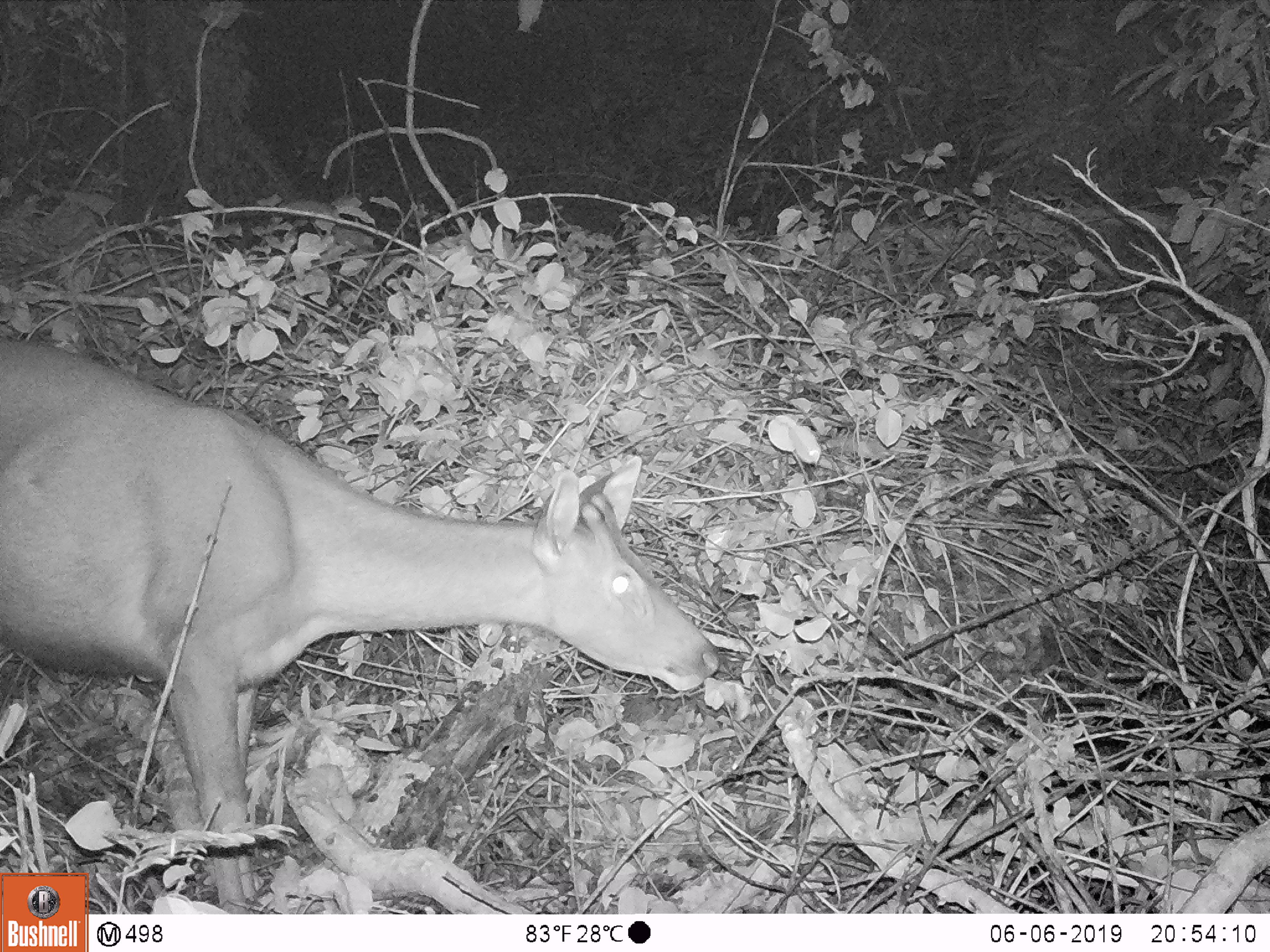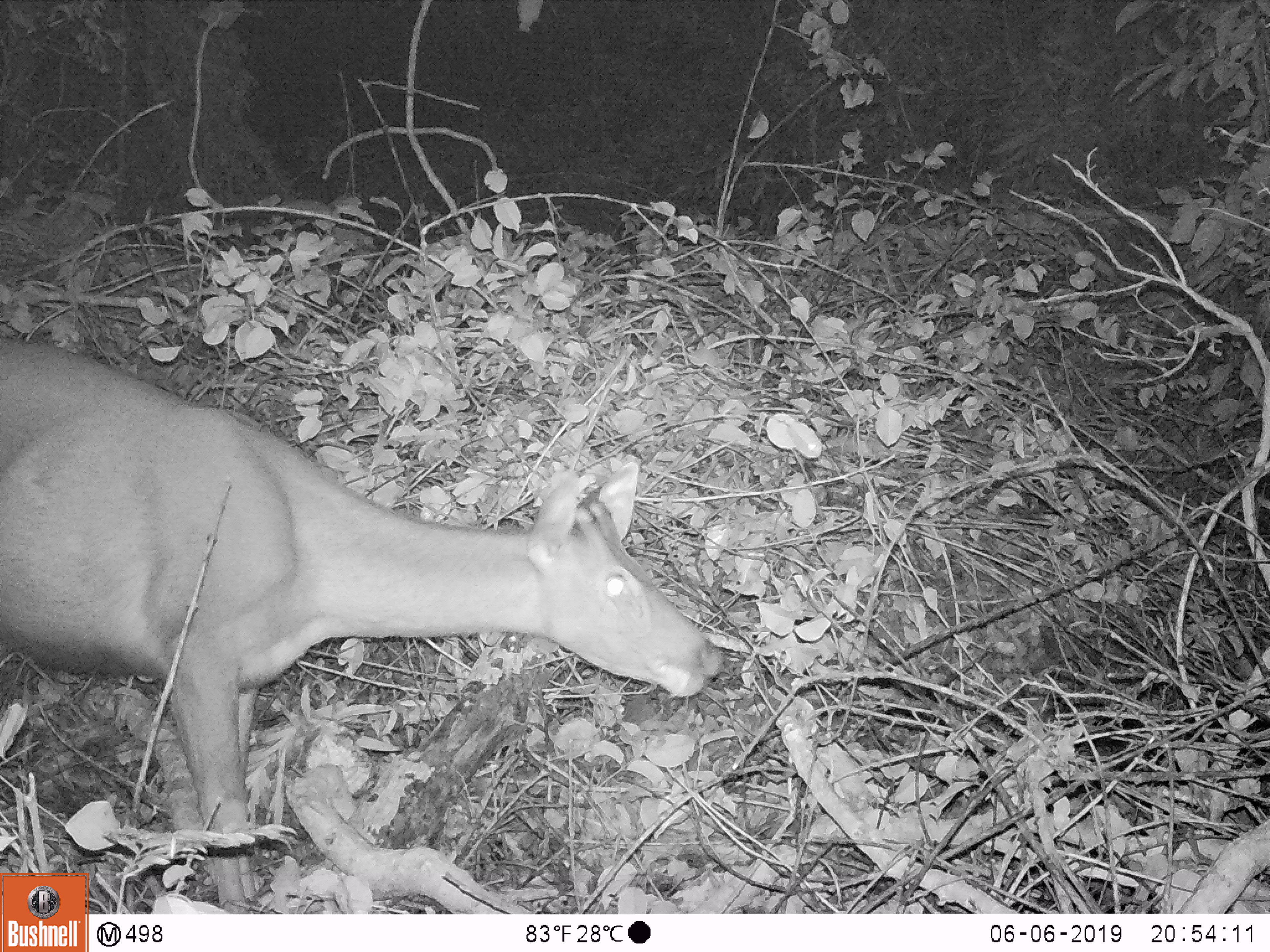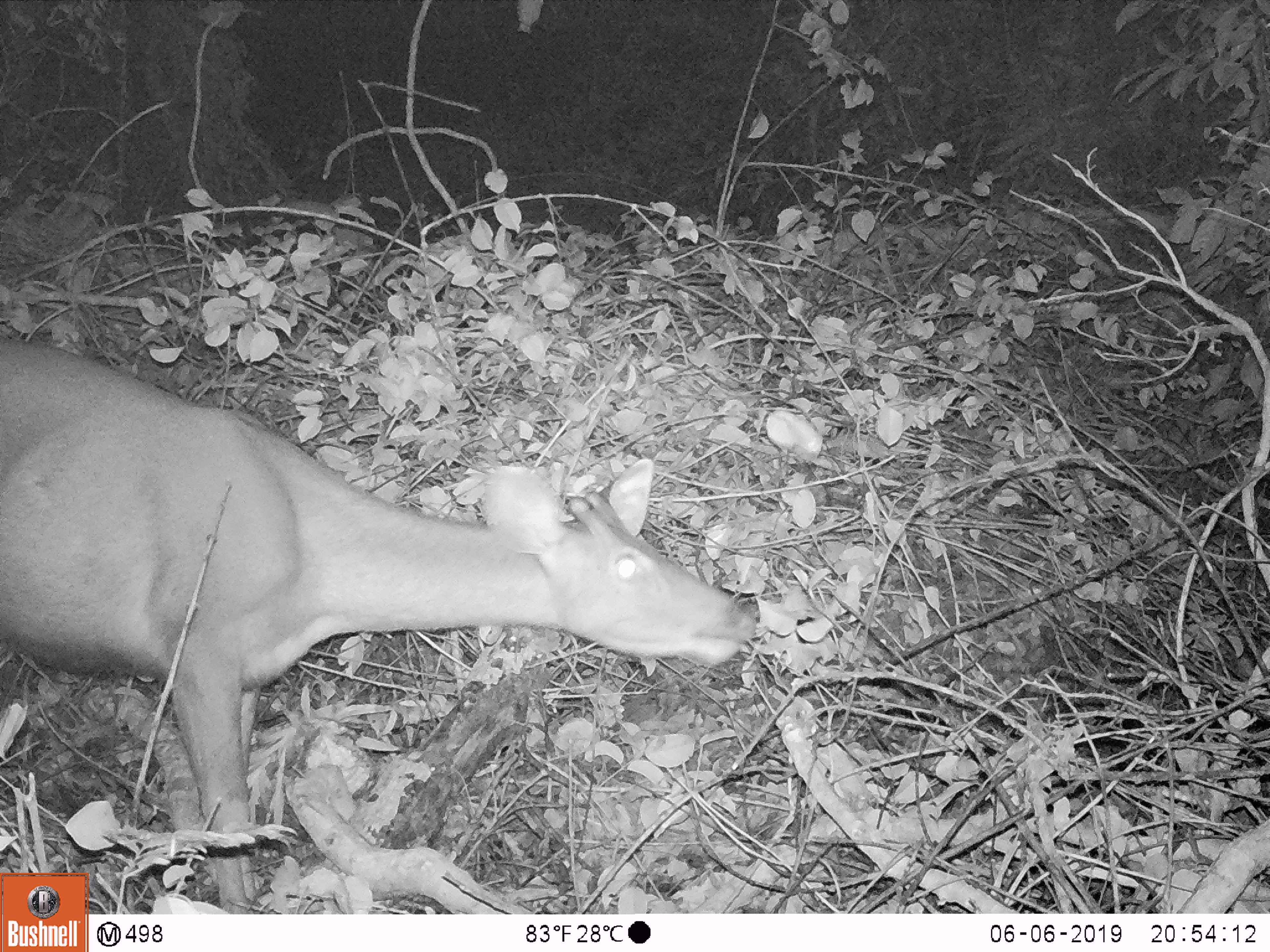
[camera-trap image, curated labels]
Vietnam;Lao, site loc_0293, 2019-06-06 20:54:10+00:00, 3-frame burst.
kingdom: Animalia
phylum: Chordata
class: Mammalia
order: Artiodactyla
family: Cervidae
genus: Rusa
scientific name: Rusa unicolor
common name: sambar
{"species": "sambar (Rusa unicolor)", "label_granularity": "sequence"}